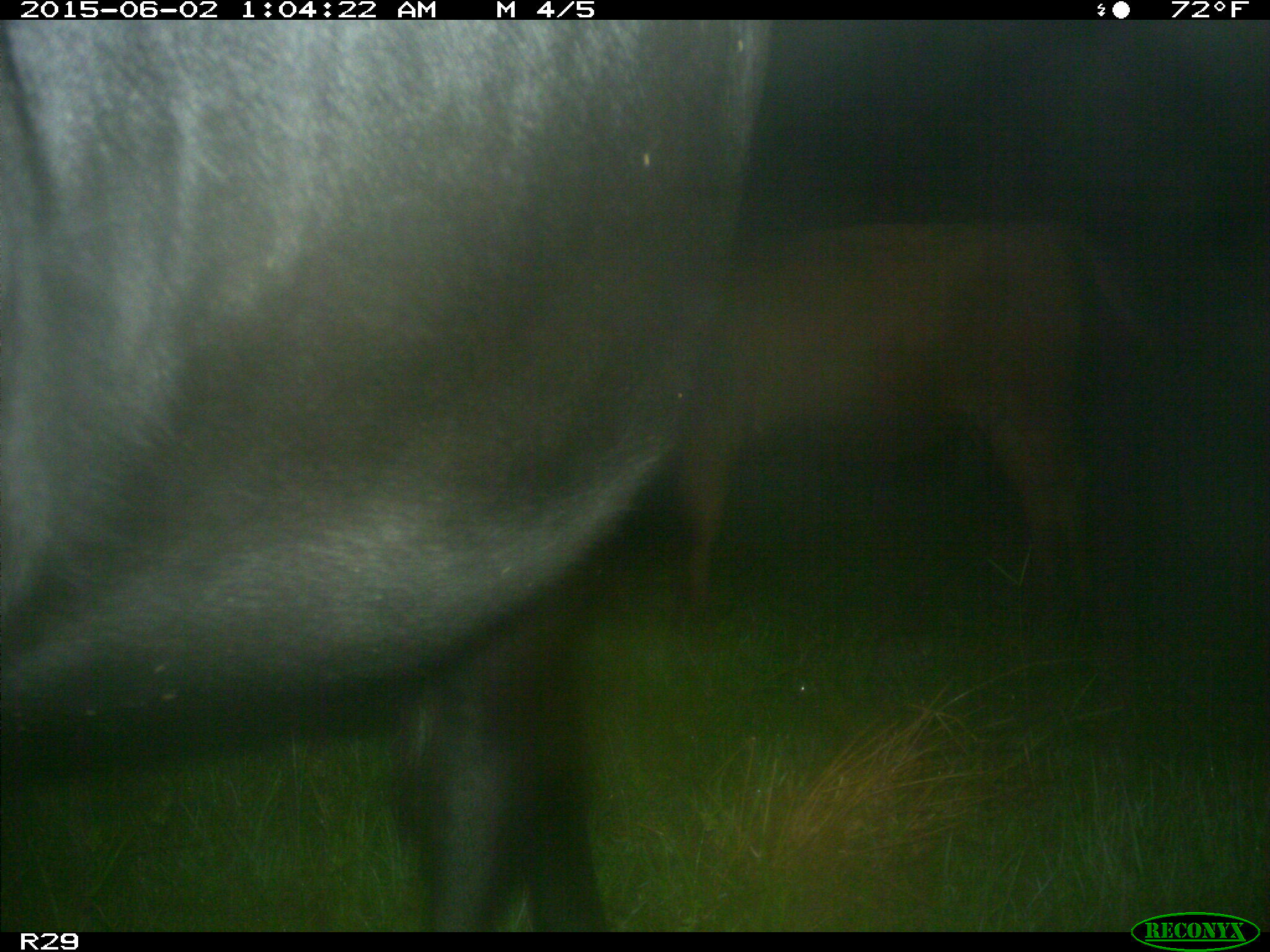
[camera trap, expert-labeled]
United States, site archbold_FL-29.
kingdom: Animalia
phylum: Chordata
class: Mammalia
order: Artiodactyla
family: Bovidae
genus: Bos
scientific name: Bos taurus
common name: domestic cow